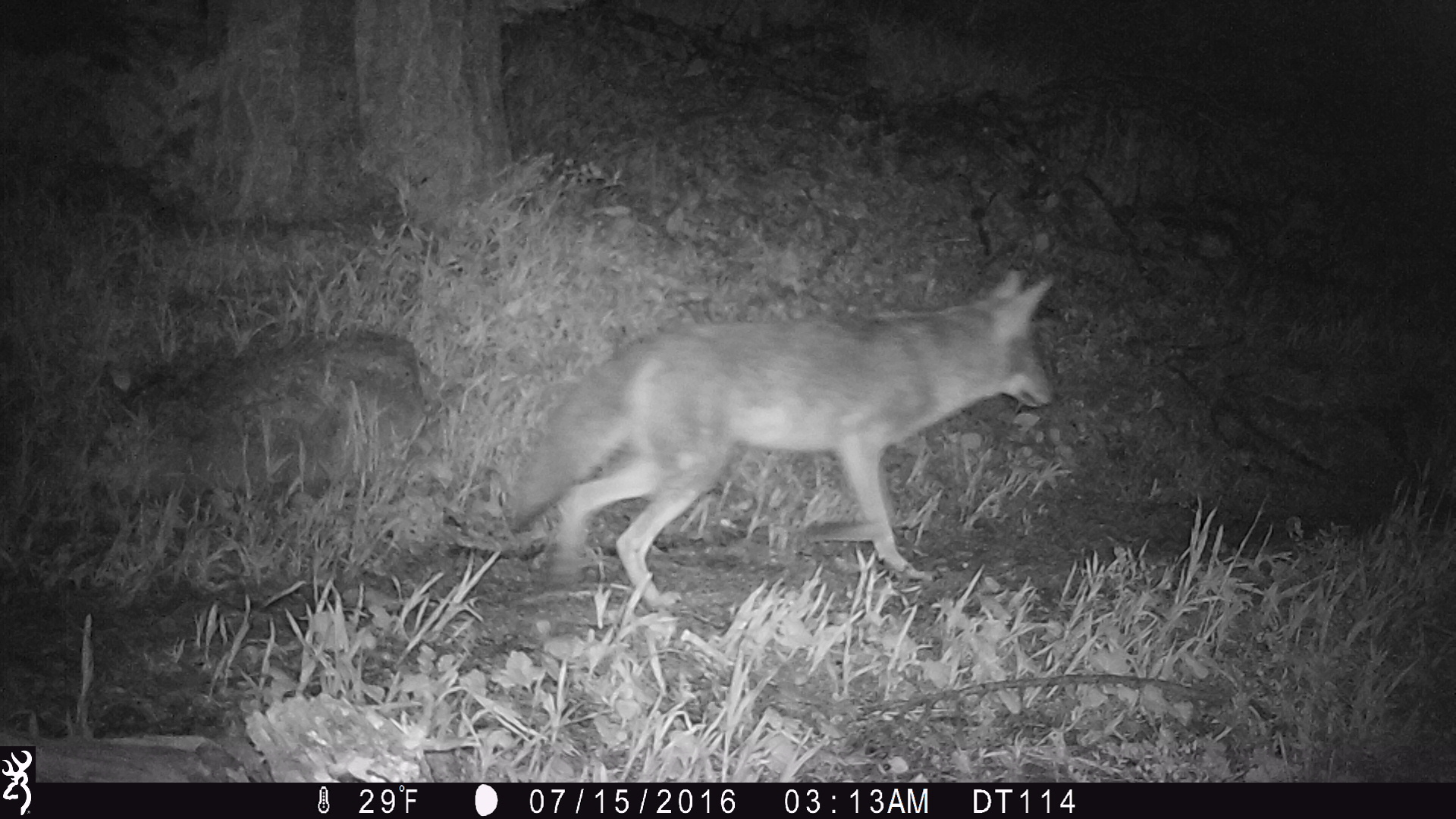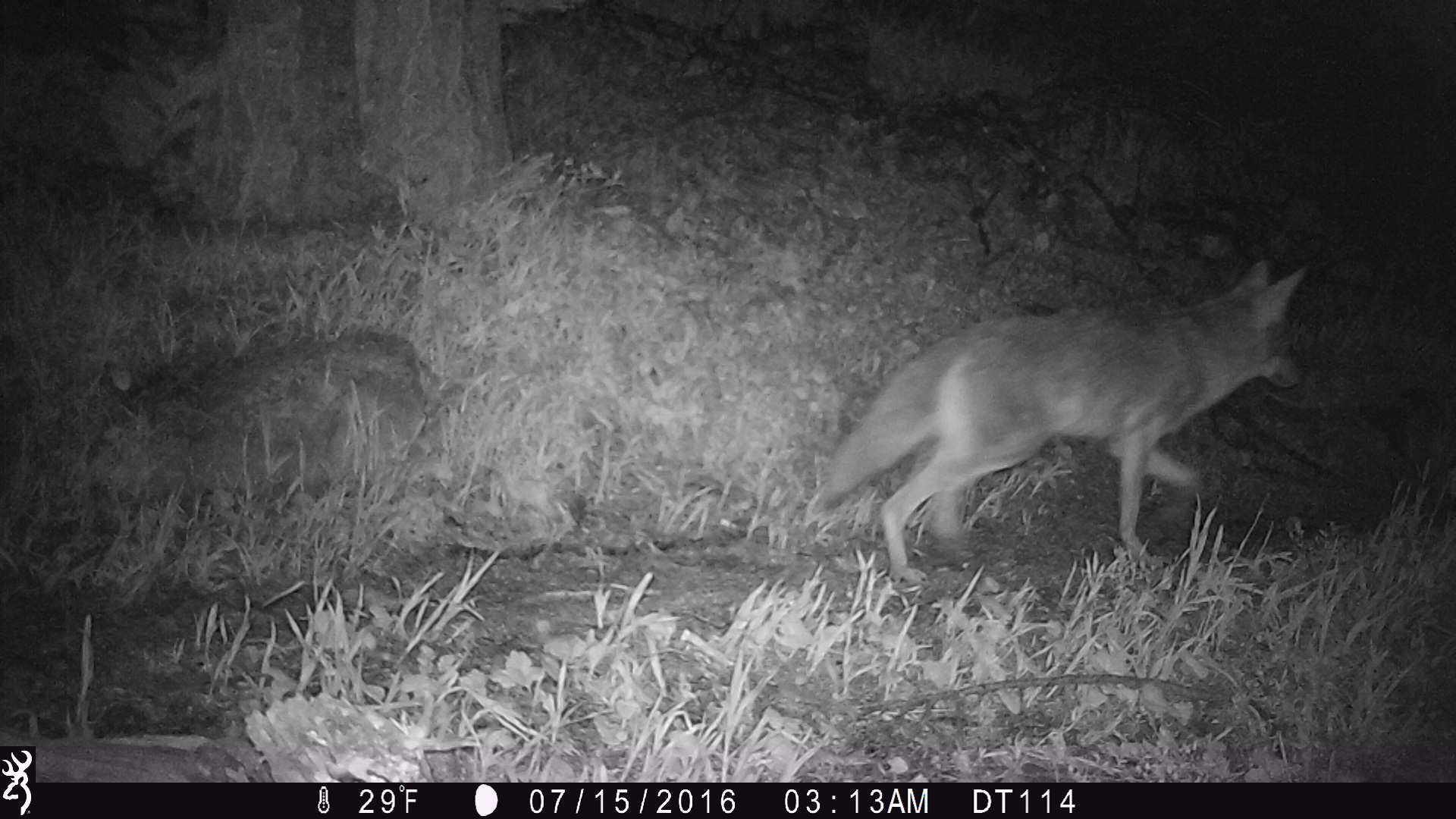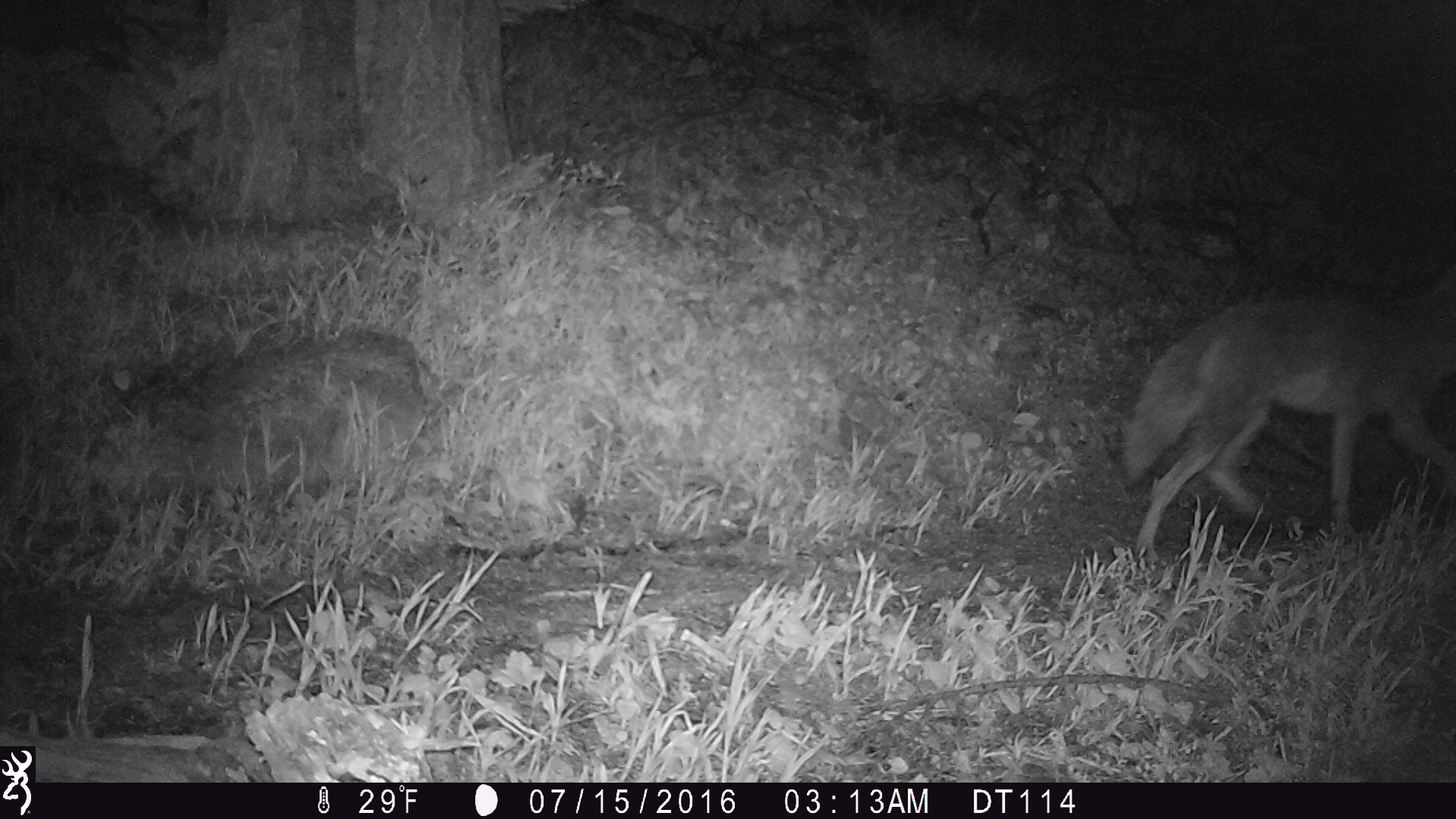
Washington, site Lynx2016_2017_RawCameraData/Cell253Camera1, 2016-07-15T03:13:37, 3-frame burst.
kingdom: Animalia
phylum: Chordata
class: Mammalia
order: Carnivora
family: Canidae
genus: Canis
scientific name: Canis latrans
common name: coyote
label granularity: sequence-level